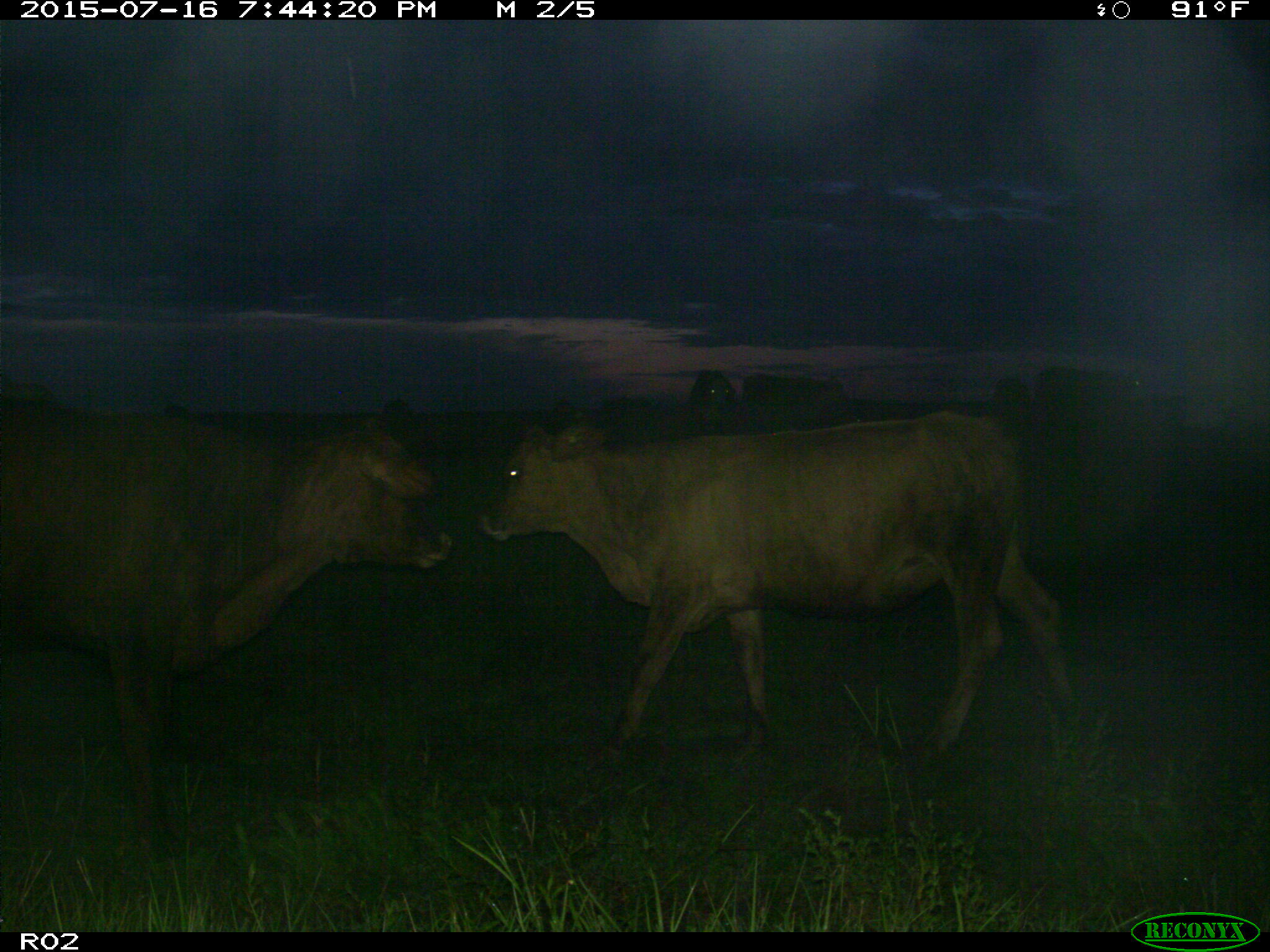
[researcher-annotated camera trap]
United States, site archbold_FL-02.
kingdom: Animalia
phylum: Chordata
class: Mammalia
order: Artiodactyla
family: Bovidae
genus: Bos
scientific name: Bos taurus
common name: domestic cow